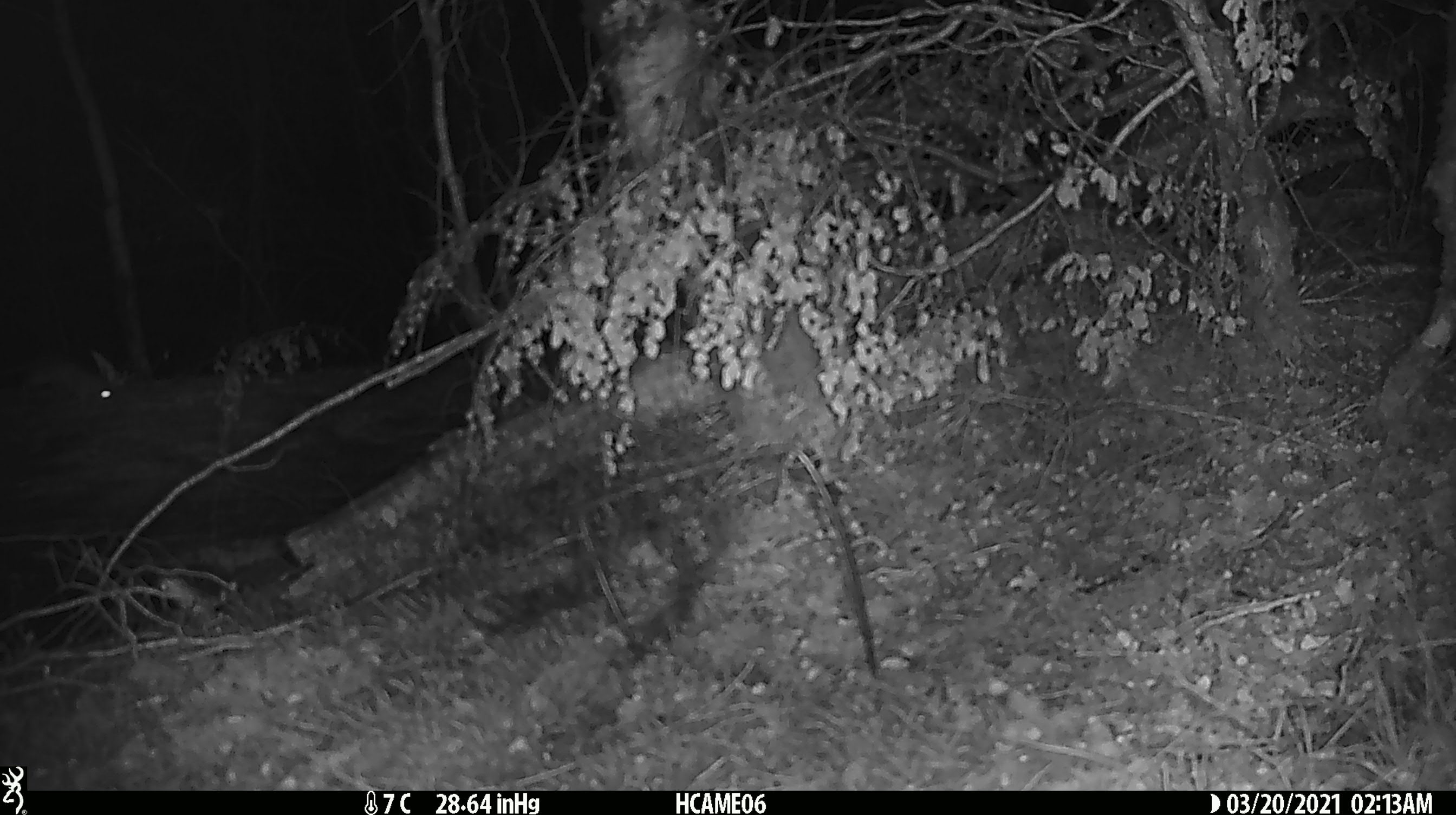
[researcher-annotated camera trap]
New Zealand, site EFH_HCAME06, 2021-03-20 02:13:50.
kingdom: Animalia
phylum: Chordata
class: Mammalia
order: Rodentia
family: Muridae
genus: Rattus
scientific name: Rattus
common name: rat